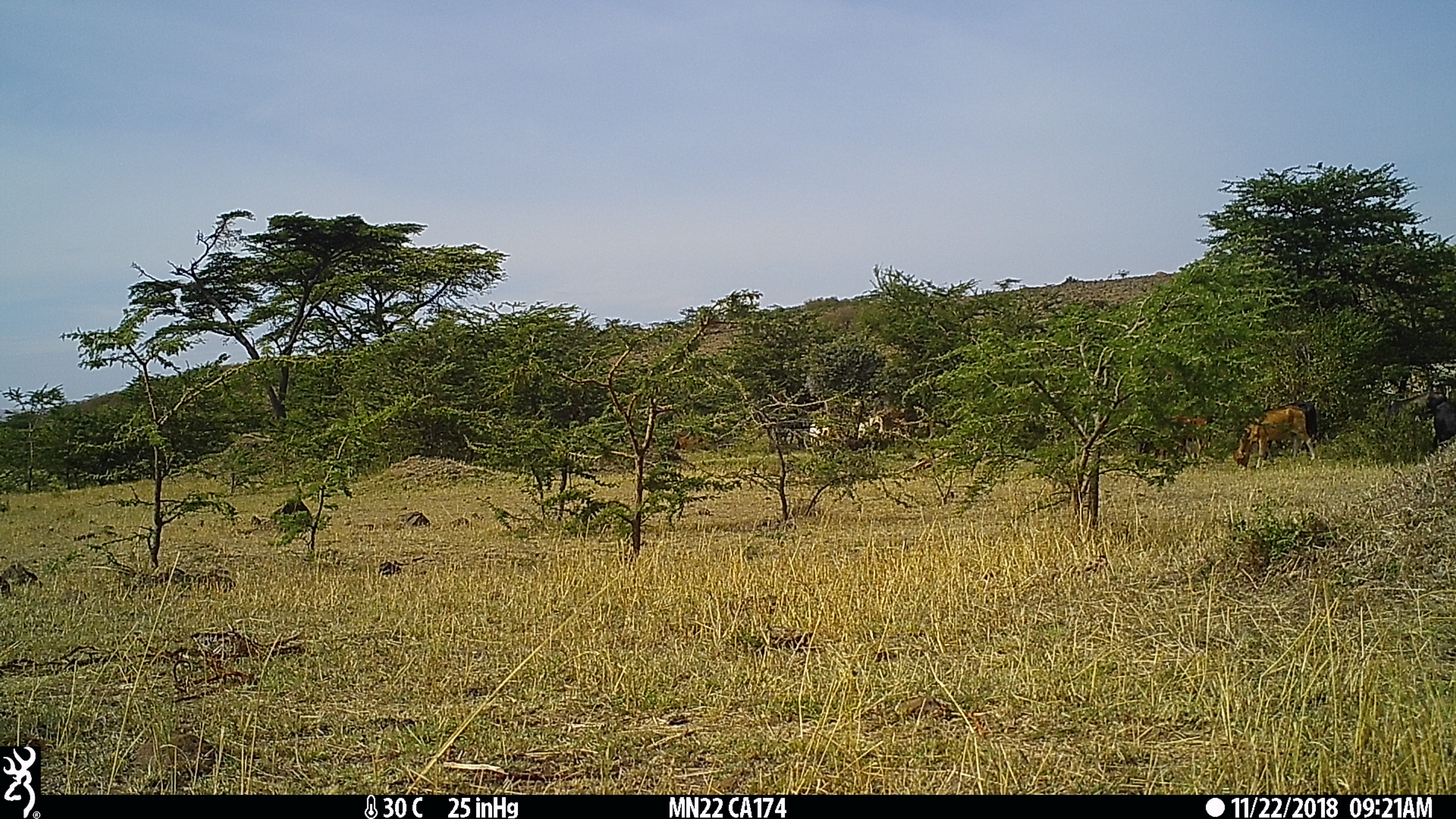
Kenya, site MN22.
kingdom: Animalia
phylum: Chordata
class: Mammalia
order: Artiodactyla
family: Bovidae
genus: Bos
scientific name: Bos taurus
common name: cattle